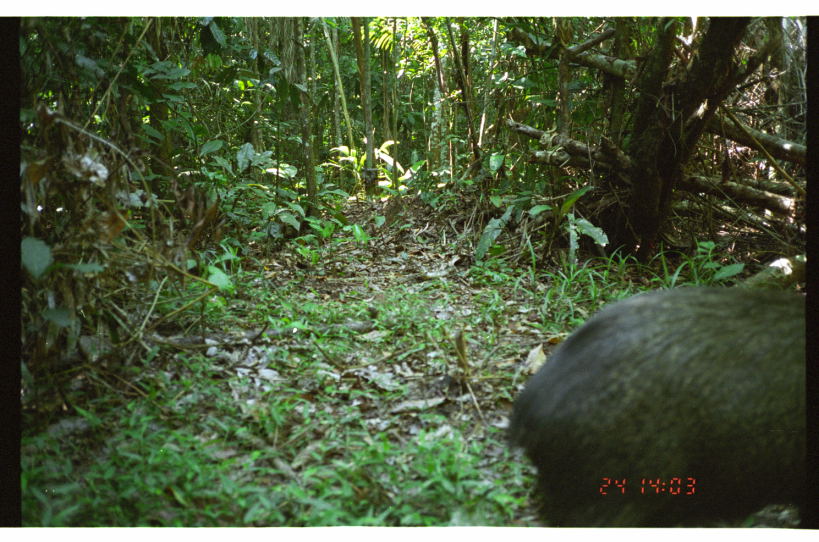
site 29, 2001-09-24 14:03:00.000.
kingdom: Animalia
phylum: Chordata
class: Mammalia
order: Artiodactyla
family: Tayassuidae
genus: Pecari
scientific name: Pecari tajacu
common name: collared peccary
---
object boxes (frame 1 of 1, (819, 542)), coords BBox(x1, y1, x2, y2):
pecari tajacu: BBox(505, 280, 806, 526)